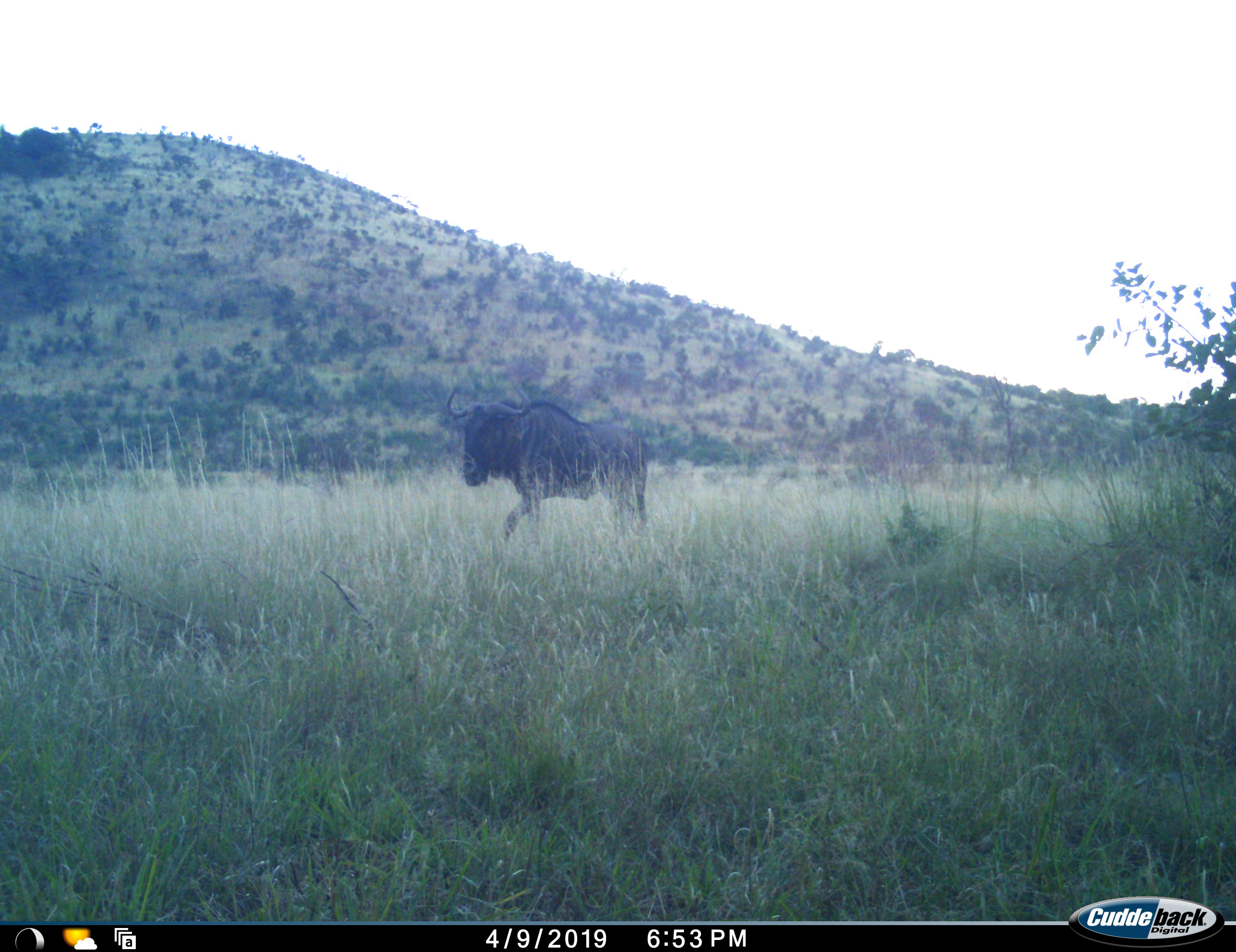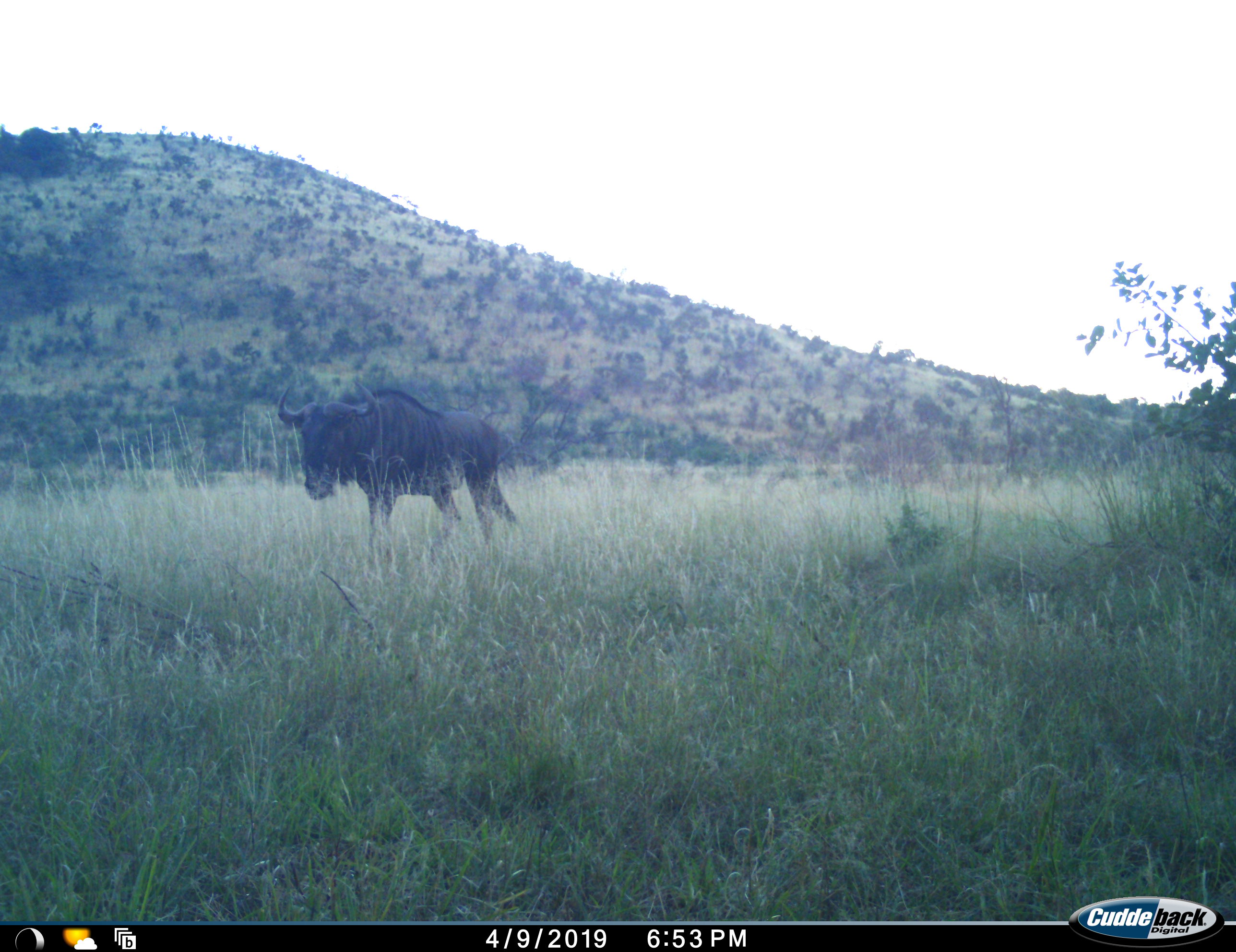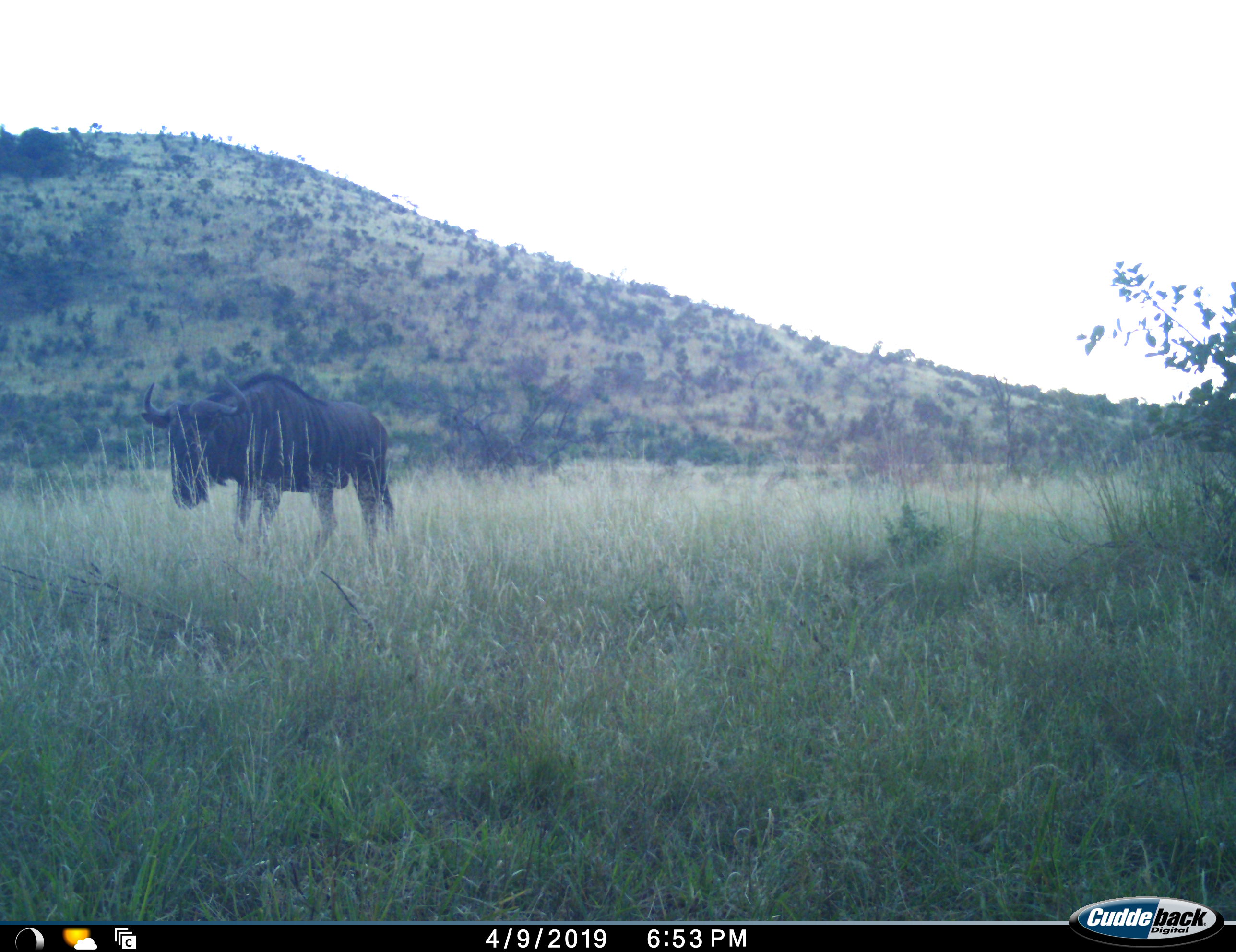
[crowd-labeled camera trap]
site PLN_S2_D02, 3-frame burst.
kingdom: Animalia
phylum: Chordata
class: Mammalia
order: Artiodactyla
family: Bovidae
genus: Connochaetes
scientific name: Connochaetes taurinus taurinus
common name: blue wildebeest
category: wildebeestblue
Wildebeestblue (blue wildebeest) (Connochaetes taurinus taurinus), count 1. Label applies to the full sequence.